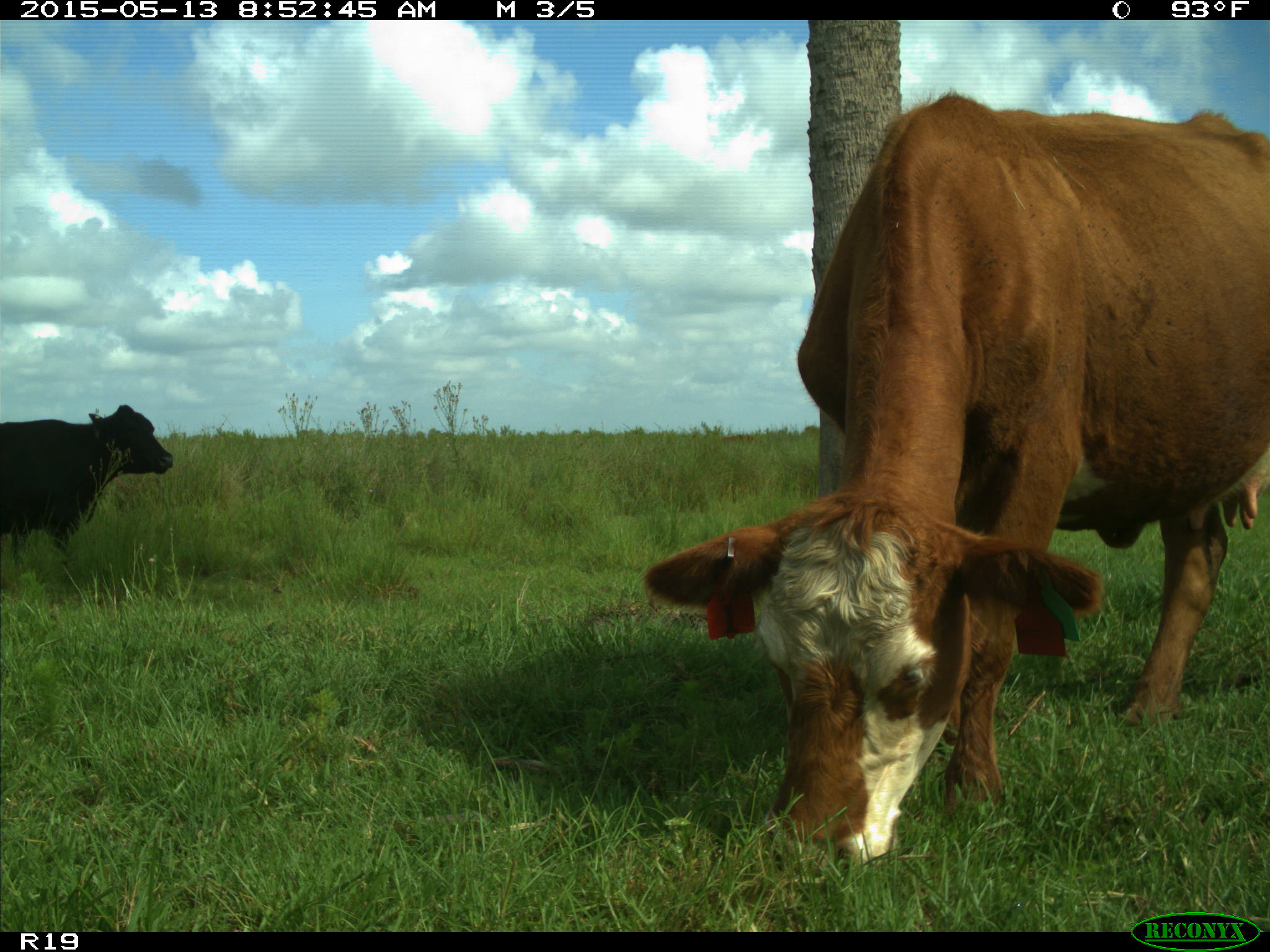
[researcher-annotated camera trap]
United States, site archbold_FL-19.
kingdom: Animalia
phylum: Chordata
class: Mammalia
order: Artiodactyla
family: Bovidae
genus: Bos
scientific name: Bos taurus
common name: domestic cow